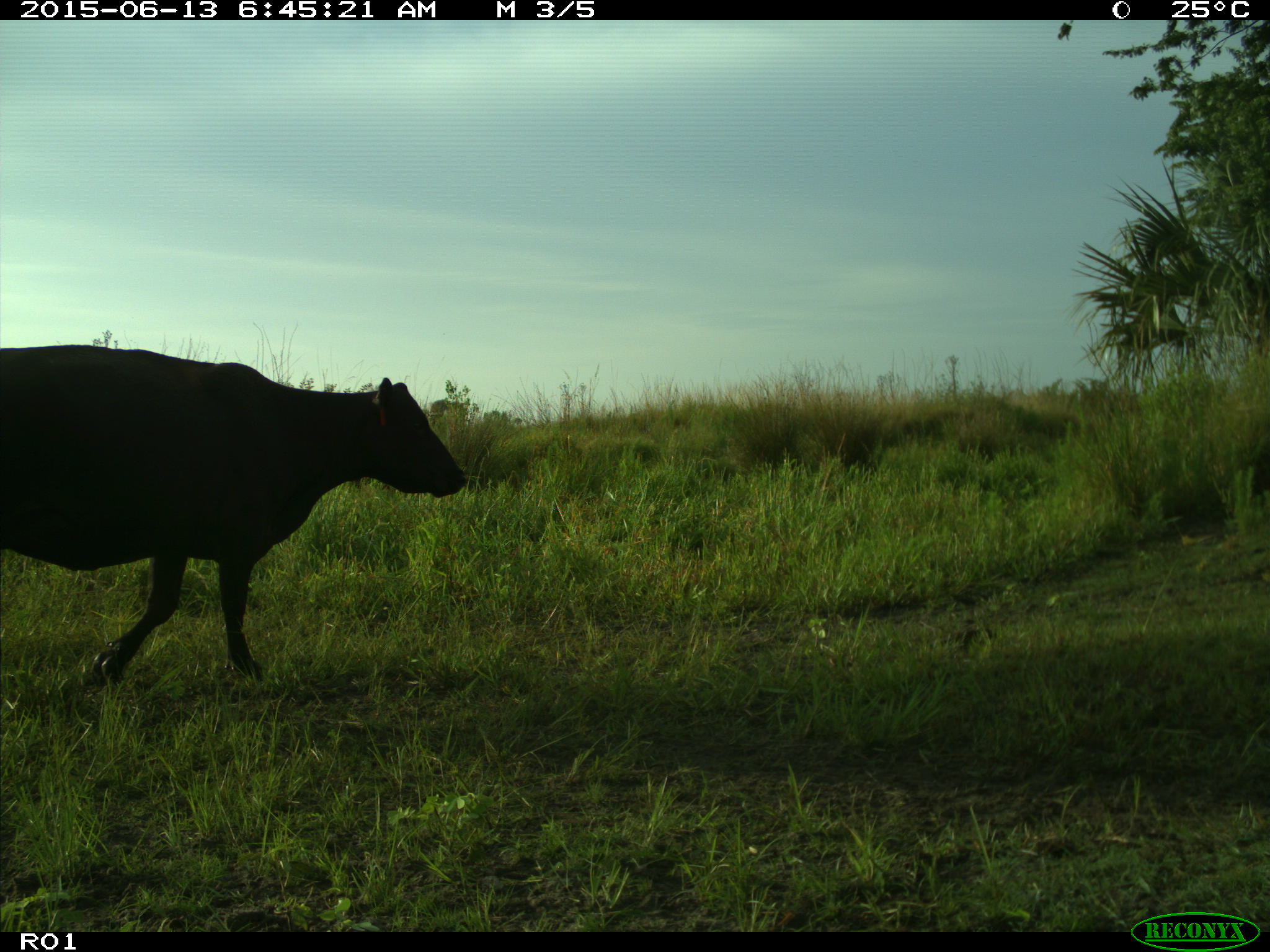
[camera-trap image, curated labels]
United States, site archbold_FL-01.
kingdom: Animalia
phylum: Chordata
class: Mammalia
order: Artiodactyla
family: Bovidae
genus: Bos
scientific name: Bos taurus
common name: domestic cow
Bos taurus (domestic cow).